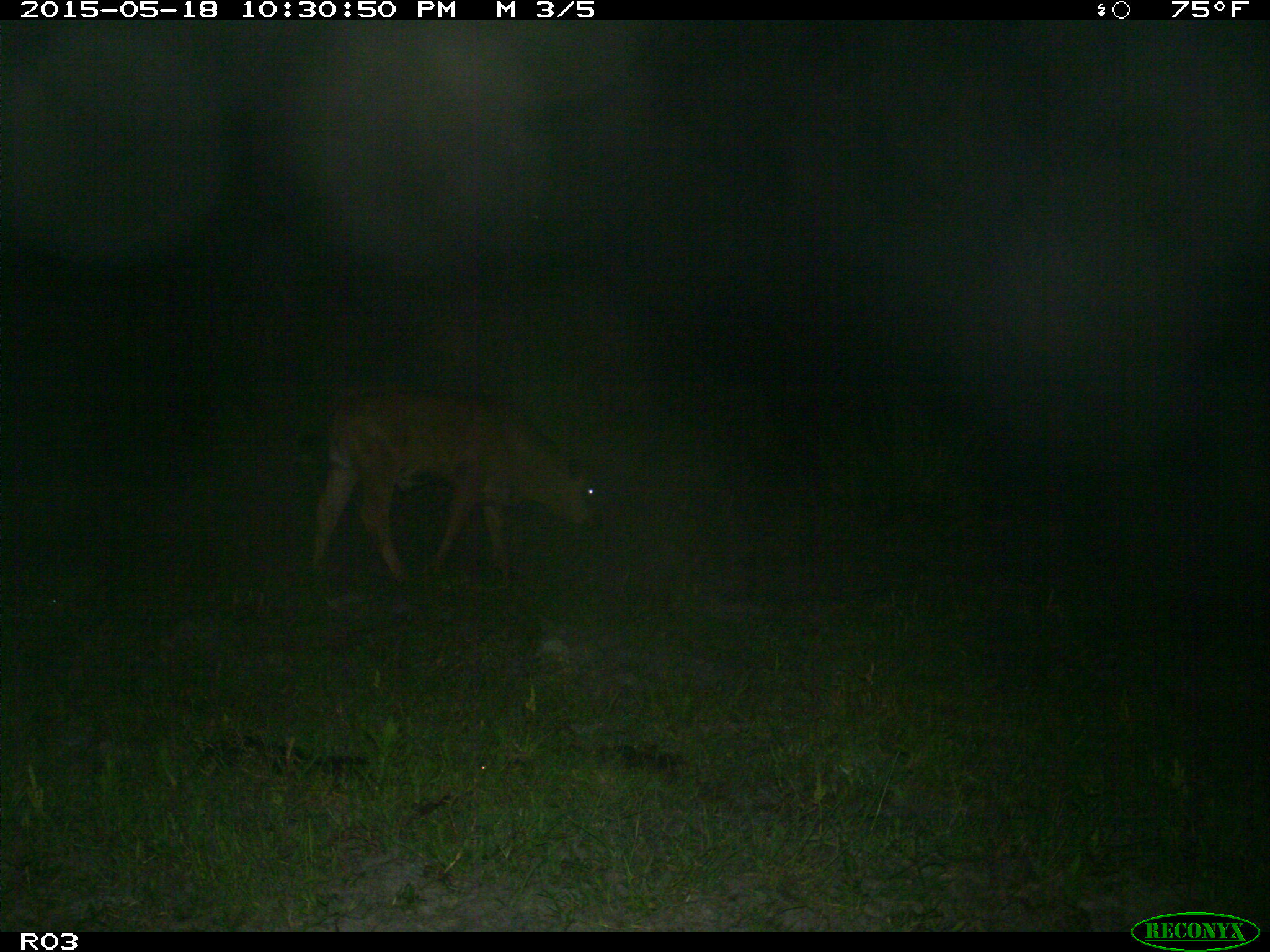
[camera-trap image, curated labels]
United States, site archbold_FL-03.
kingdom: Animalia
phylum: Chordata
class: Mammalia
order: Artiodactyla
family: Bovidae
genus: Bos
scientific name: Bos taurus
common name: domestic cow